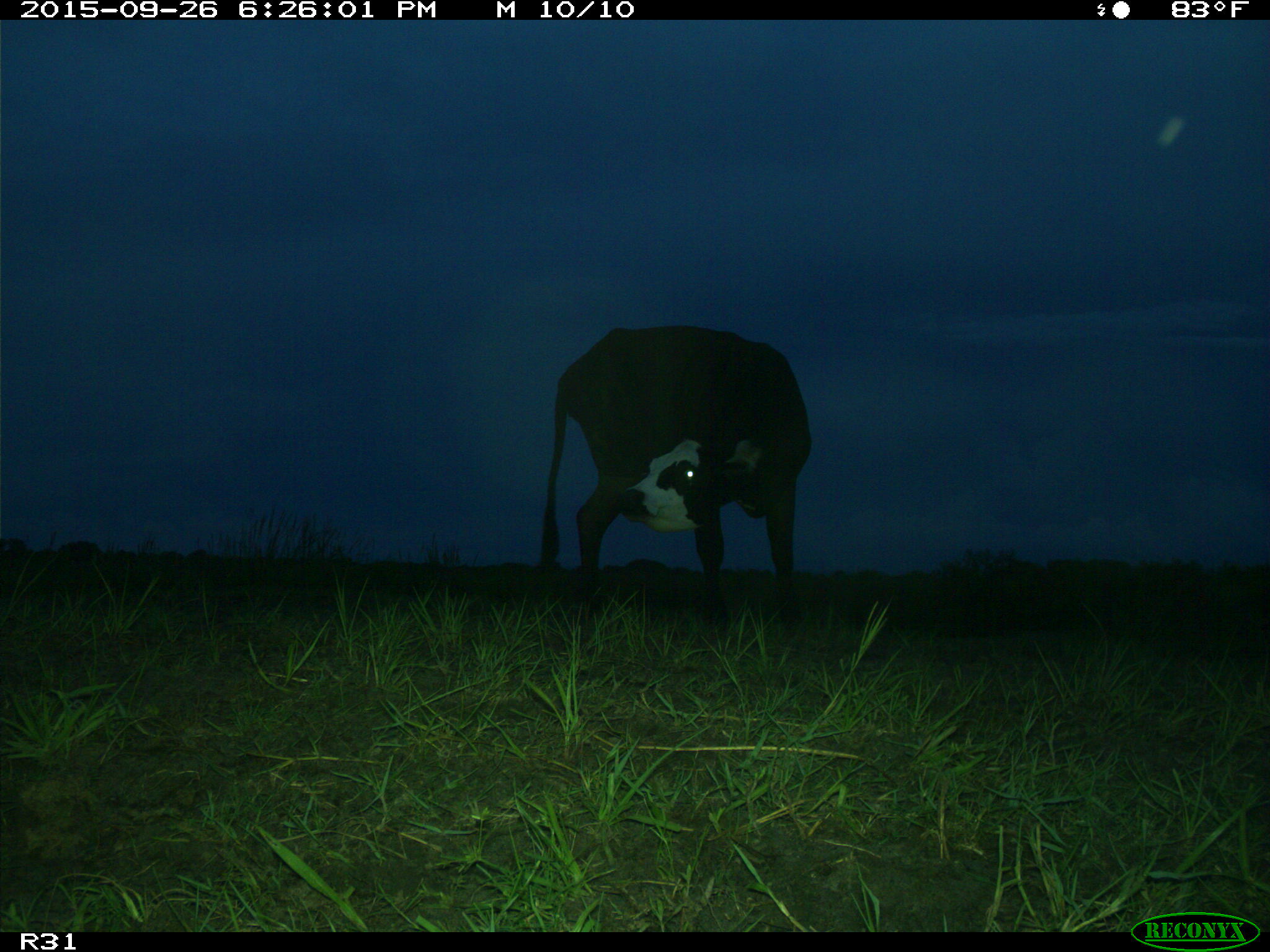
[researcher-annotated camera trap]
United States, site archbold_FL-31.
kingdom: Animalia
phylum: Chordata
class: Mammalia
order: Artiodactyla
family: Bovidae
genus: Bos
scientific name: Bos taurus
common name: domestic cow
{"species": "Bos taurus (domestic cow)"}